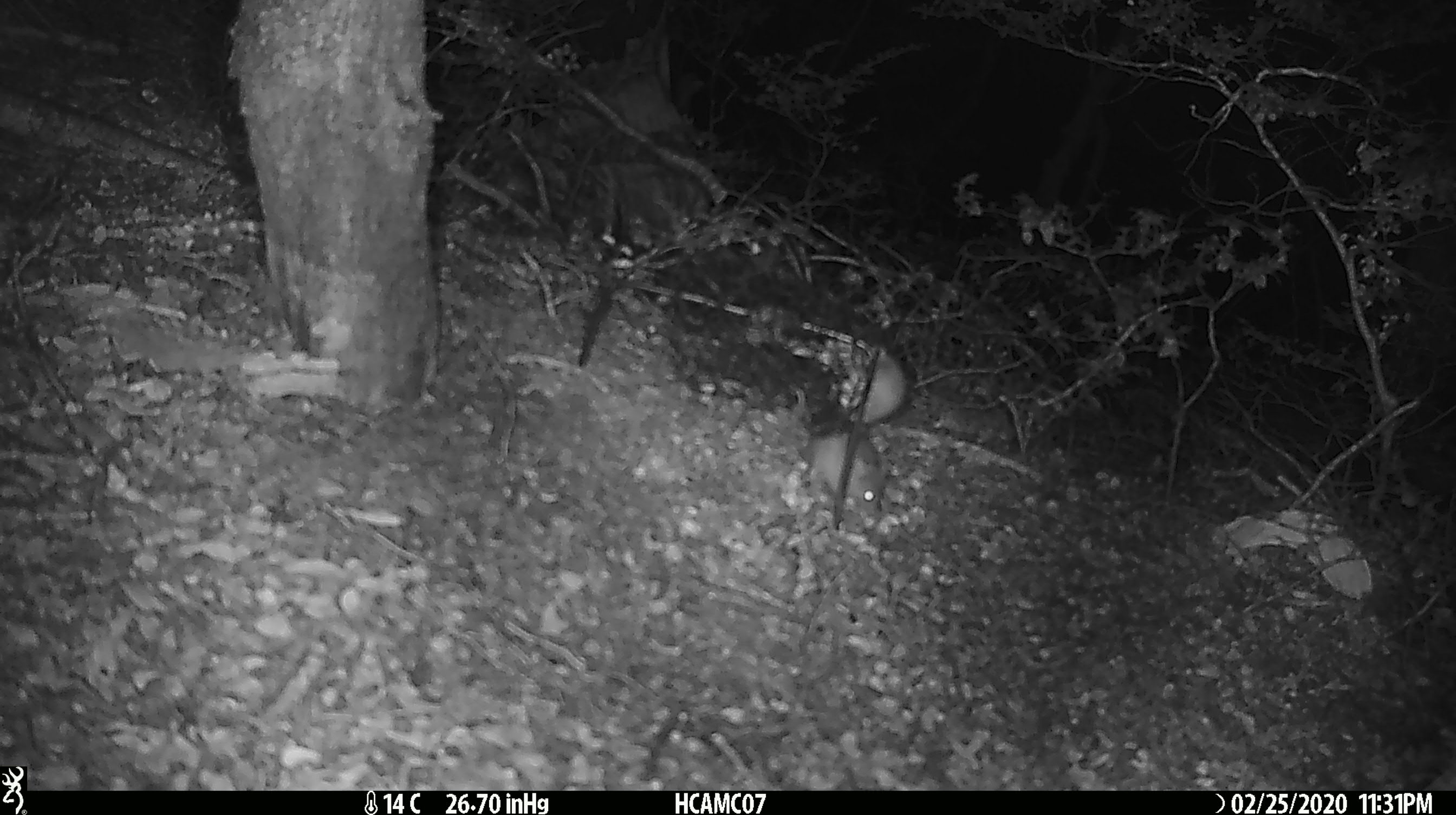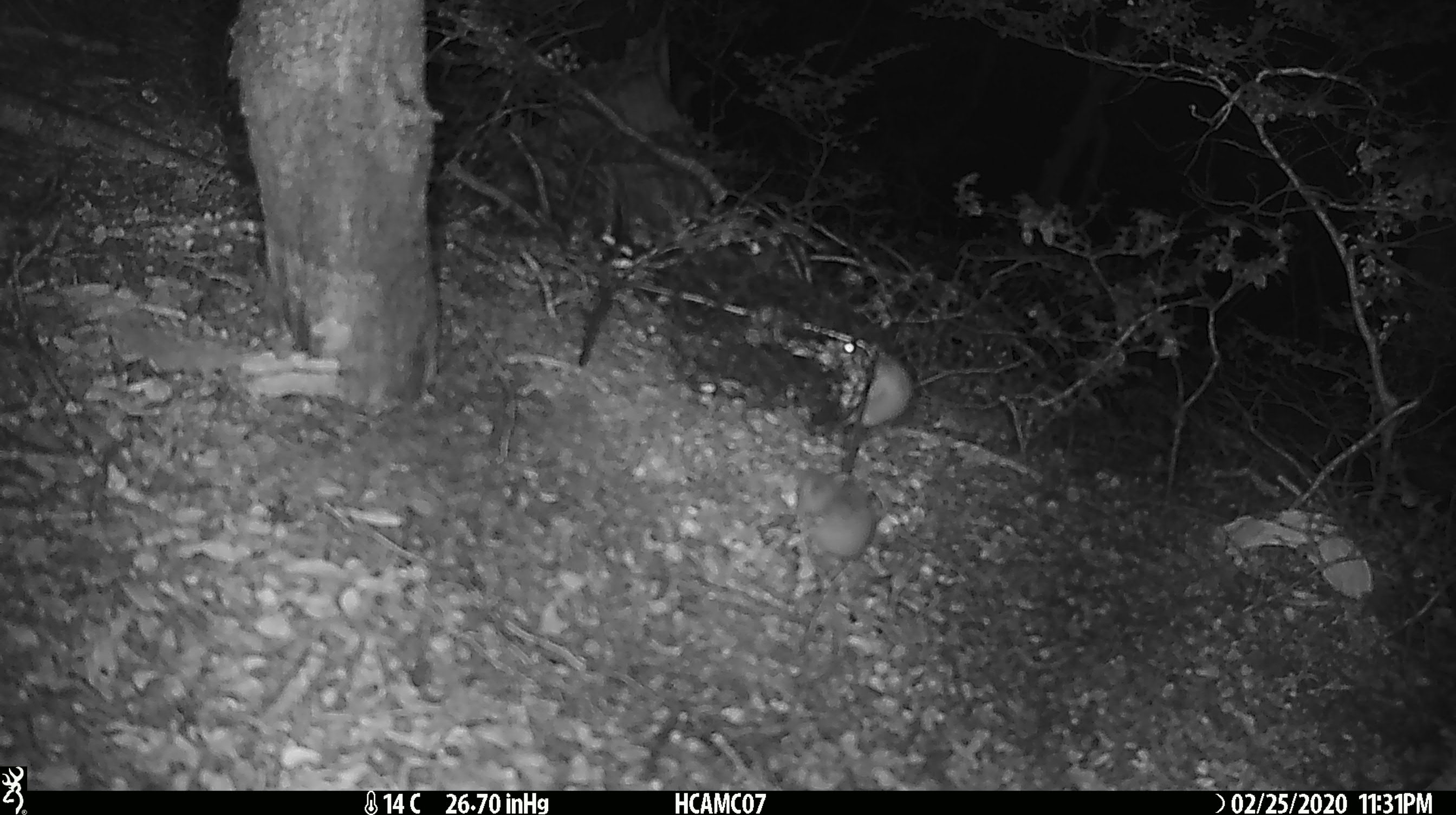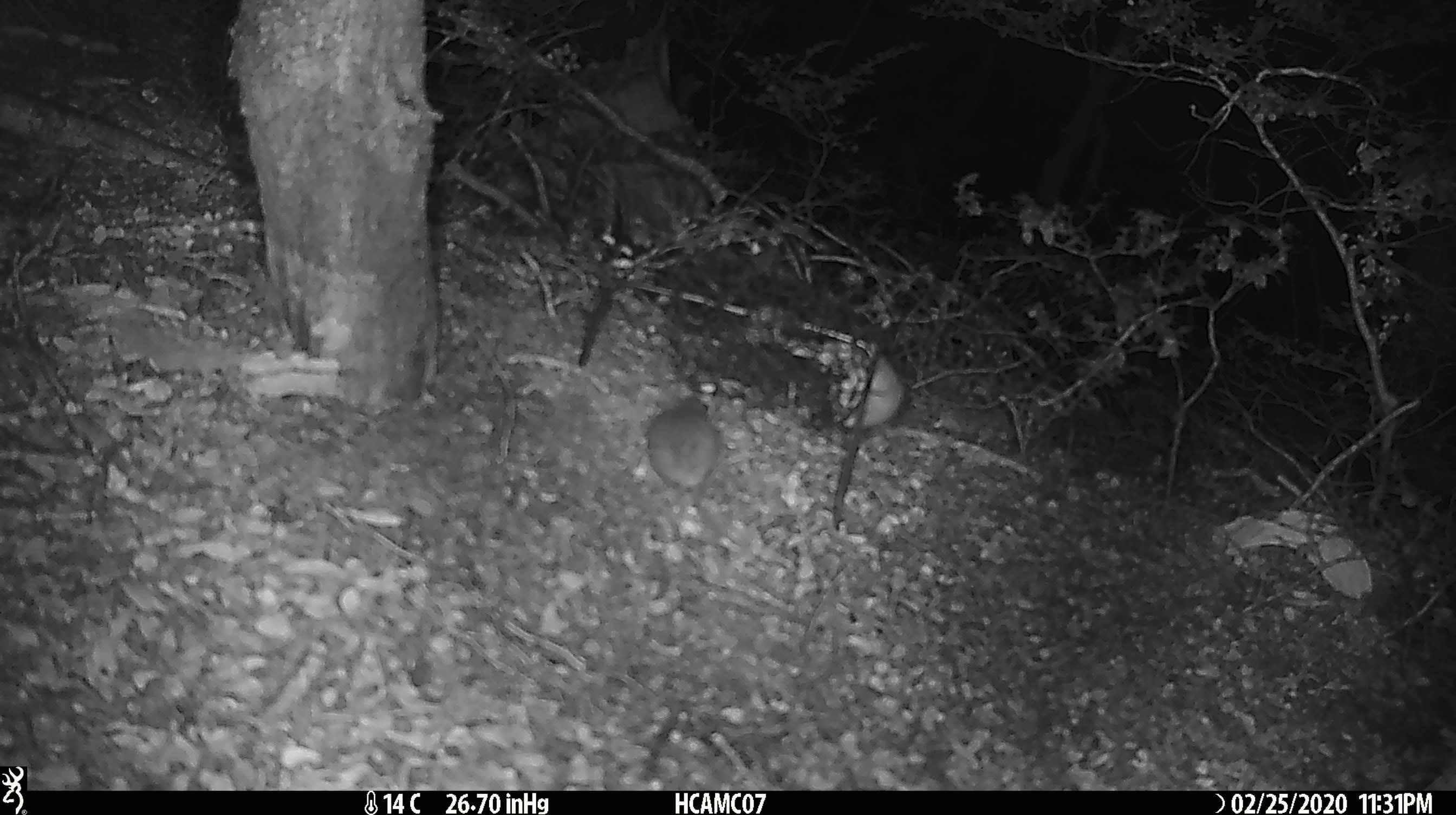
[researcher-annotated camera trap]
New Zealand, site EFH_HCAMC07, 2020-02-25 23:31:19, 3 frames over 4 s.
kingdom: Animalia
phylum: Chordata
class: Mammalia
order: Rodentia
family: Muridae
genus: Mus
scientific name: Mus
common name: mouse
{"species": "mouse (Mus)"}